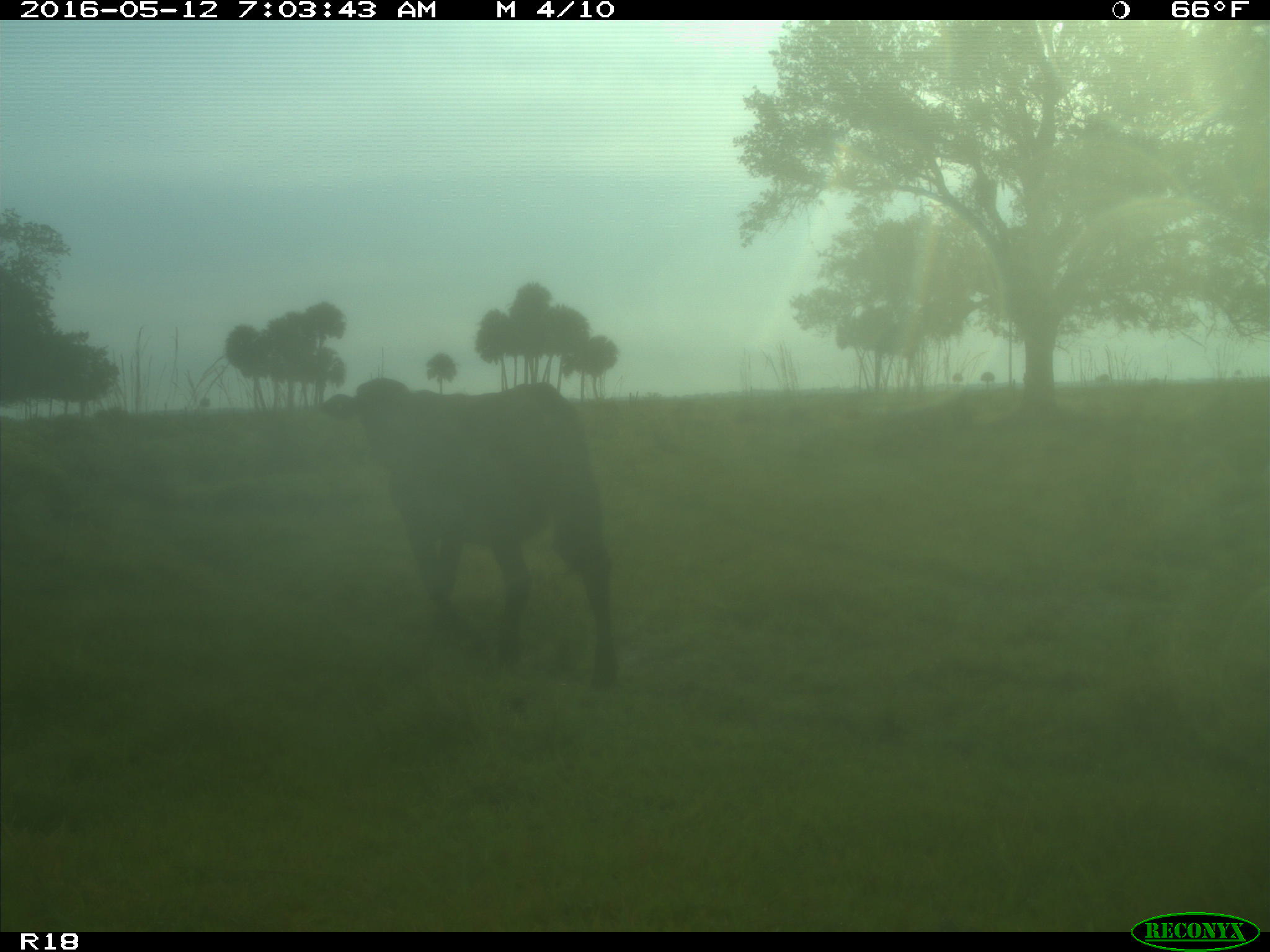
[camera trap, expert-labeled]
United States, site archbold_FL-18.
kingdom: Animalia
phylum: Chordata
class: Mammalia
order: Artiodactyla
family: Bovidae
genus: Bos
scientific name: Bos taurus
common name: domestic cow